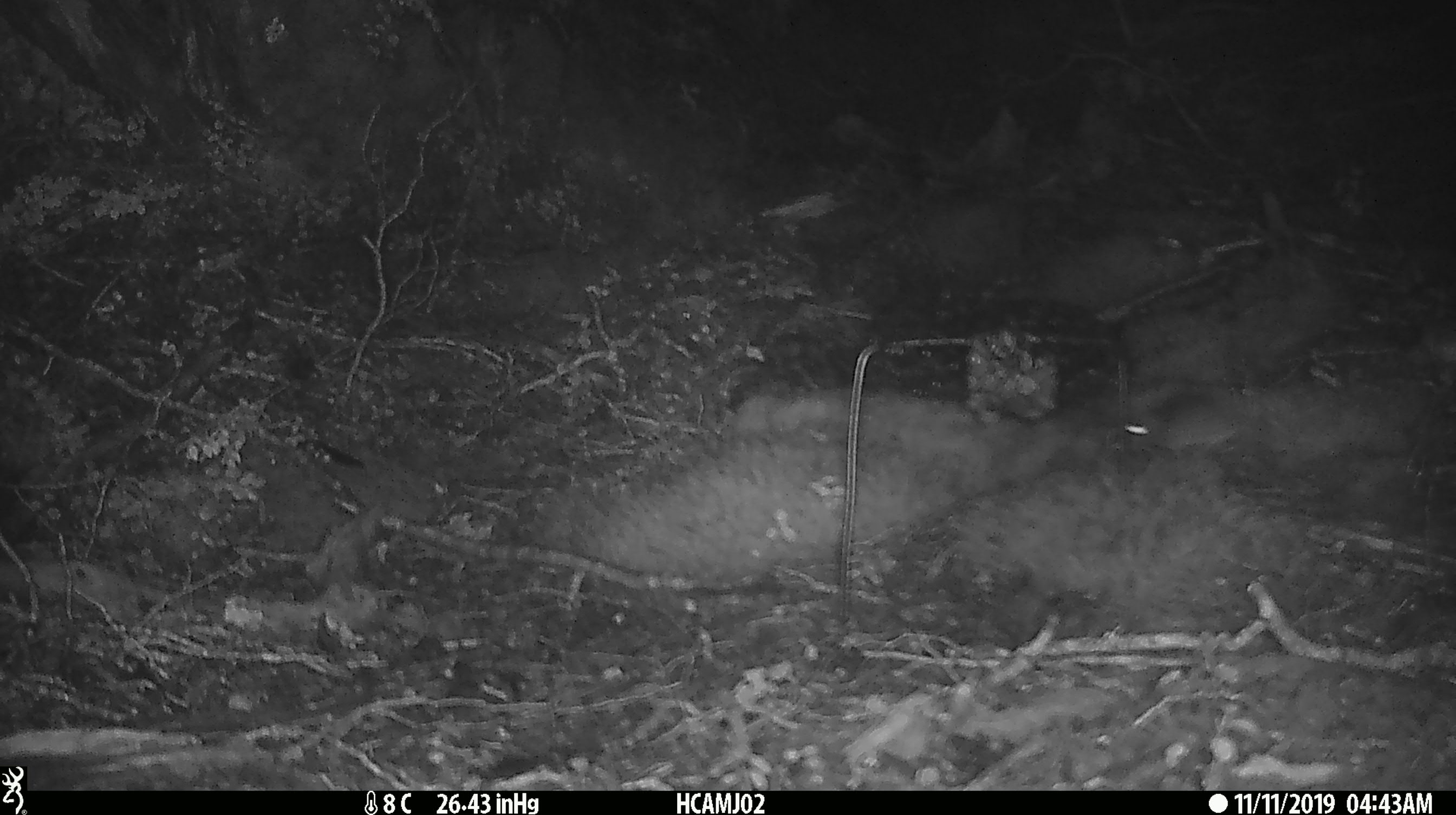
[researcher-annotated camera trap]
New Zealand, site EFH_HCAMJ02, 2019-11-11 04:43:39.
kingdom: Animalia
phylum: Chordata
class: Mammalia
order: Rodentia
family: Muridae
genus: Mus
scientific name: Mus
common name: mouse